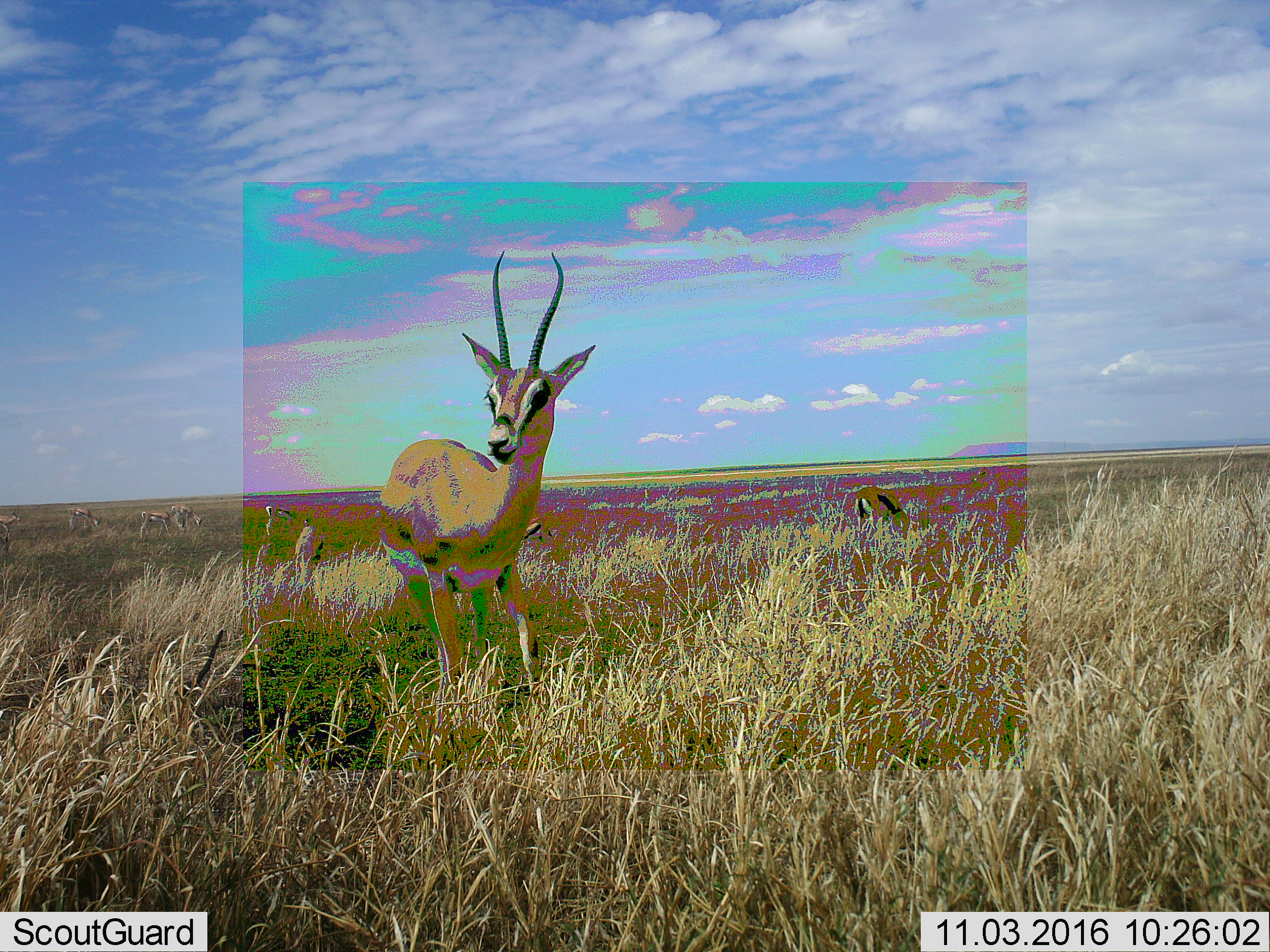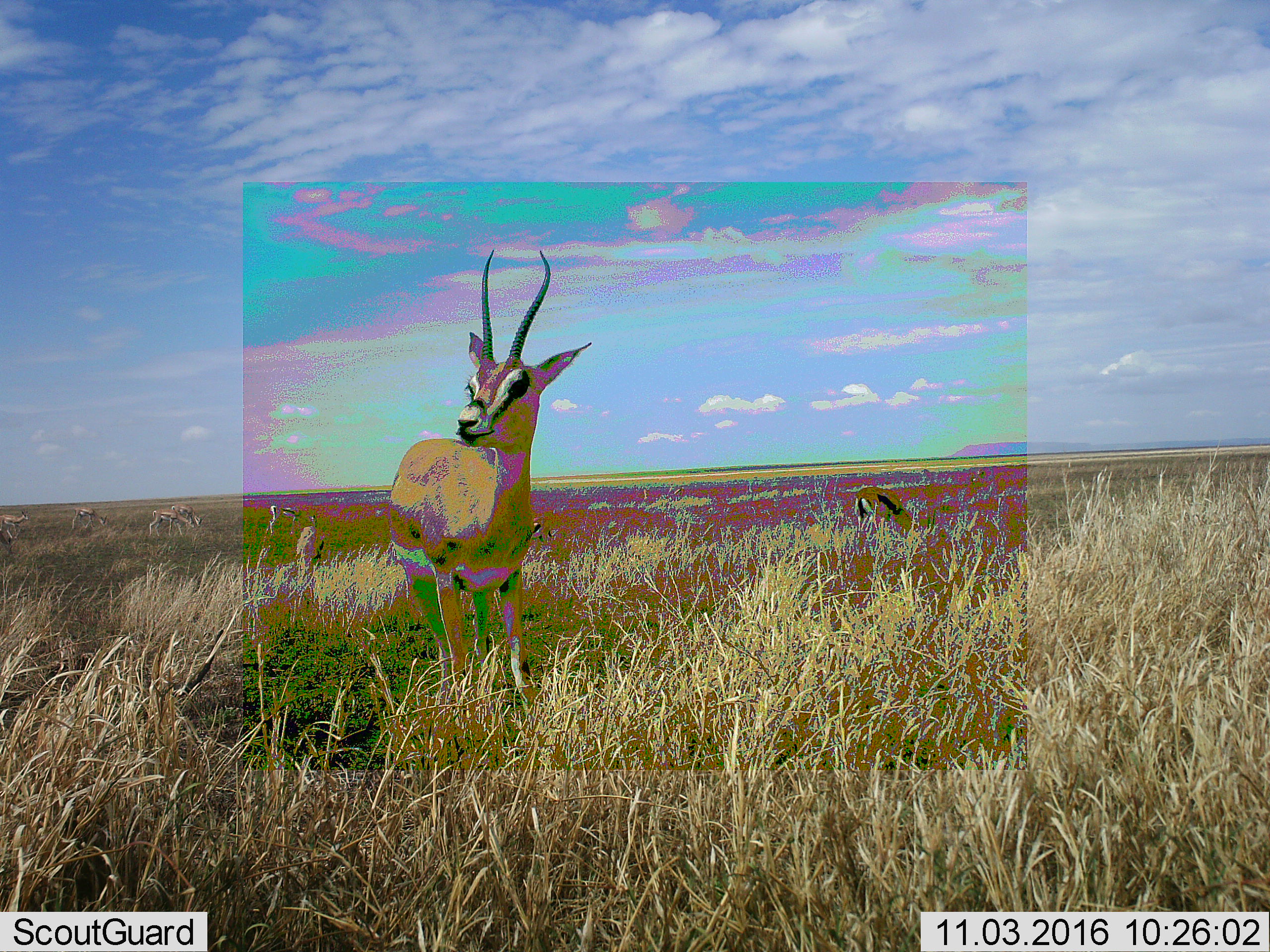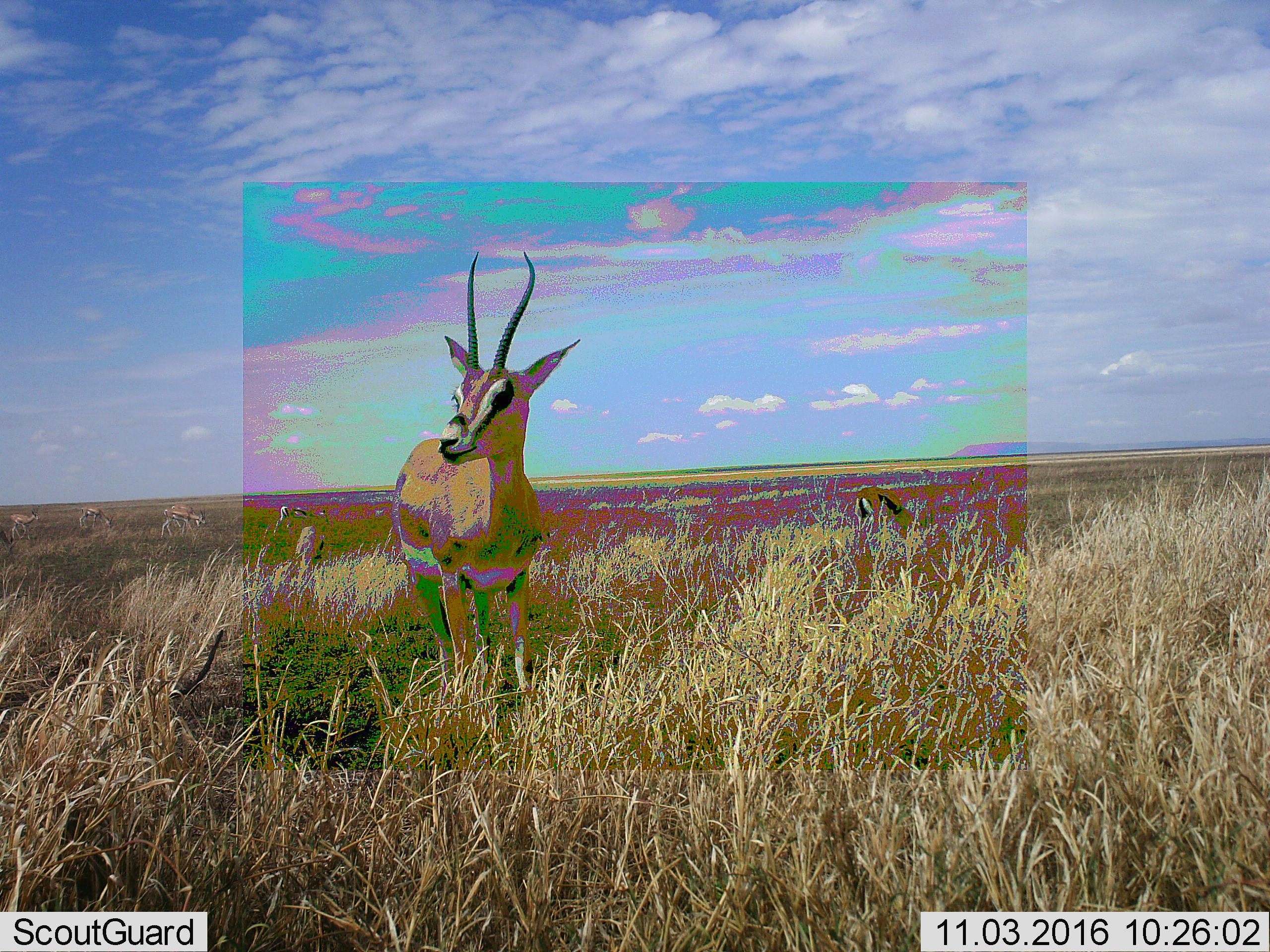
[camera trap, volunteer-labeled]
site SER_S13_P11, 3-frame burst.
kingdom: Animalia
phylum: Chordata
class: Mammalia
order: Artiodactyla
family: Bovidae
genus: Eudorcas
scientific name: Eudorcas thomsonii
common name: thomson's gazelle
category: gazellethomsons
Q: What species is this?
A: Gazellethomsons (thomson's gazelle) (Eudorcas thomsonii).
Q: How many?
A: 7.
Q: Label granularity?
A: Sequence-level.